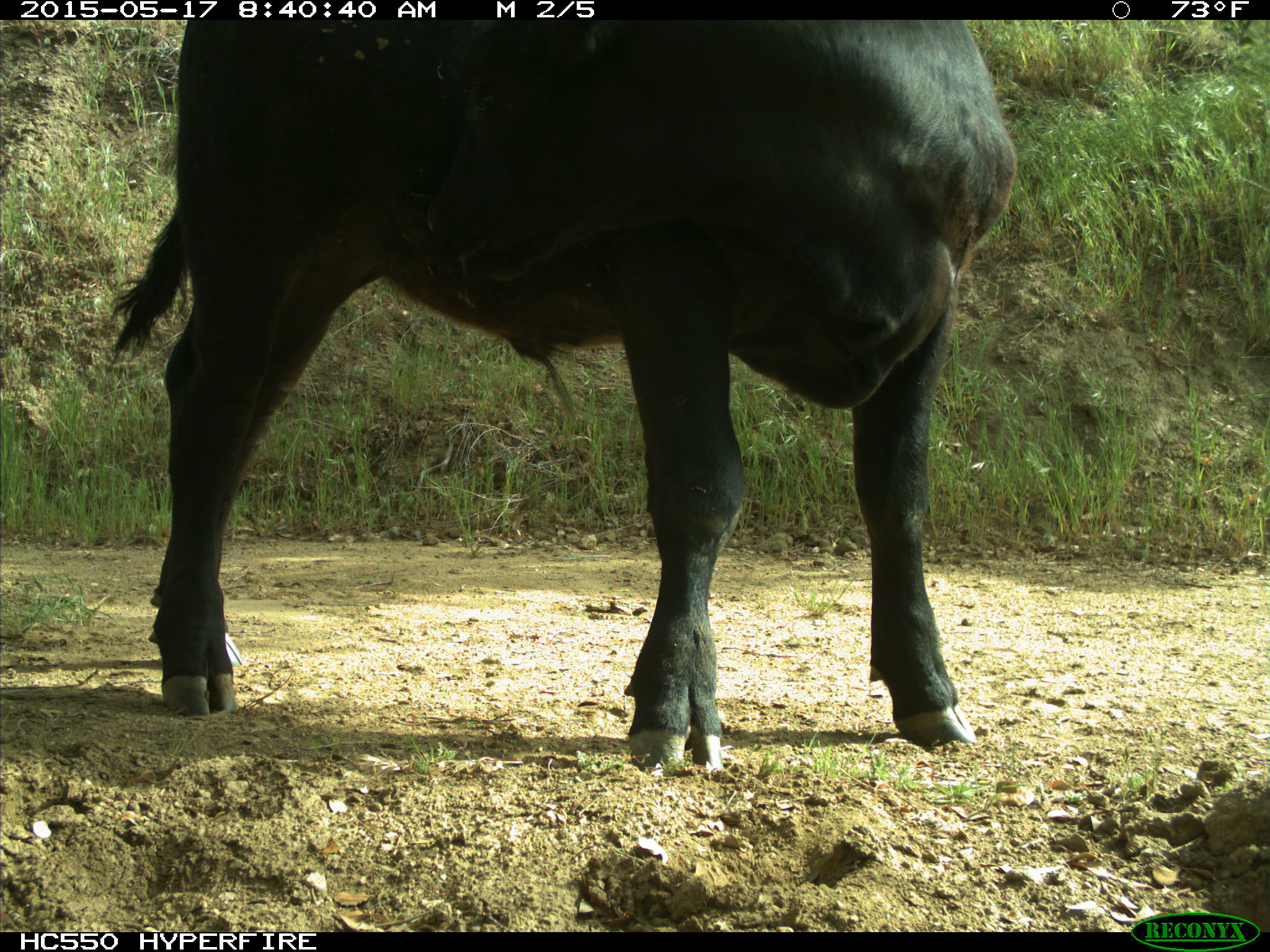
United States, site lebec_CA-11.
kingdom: Animalia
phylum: Chordata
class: Mammalia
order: Artiodactyla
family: Bovidae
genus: Bos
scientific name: Bos taurus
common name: domestic cow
Bos taurus (domestic cow).